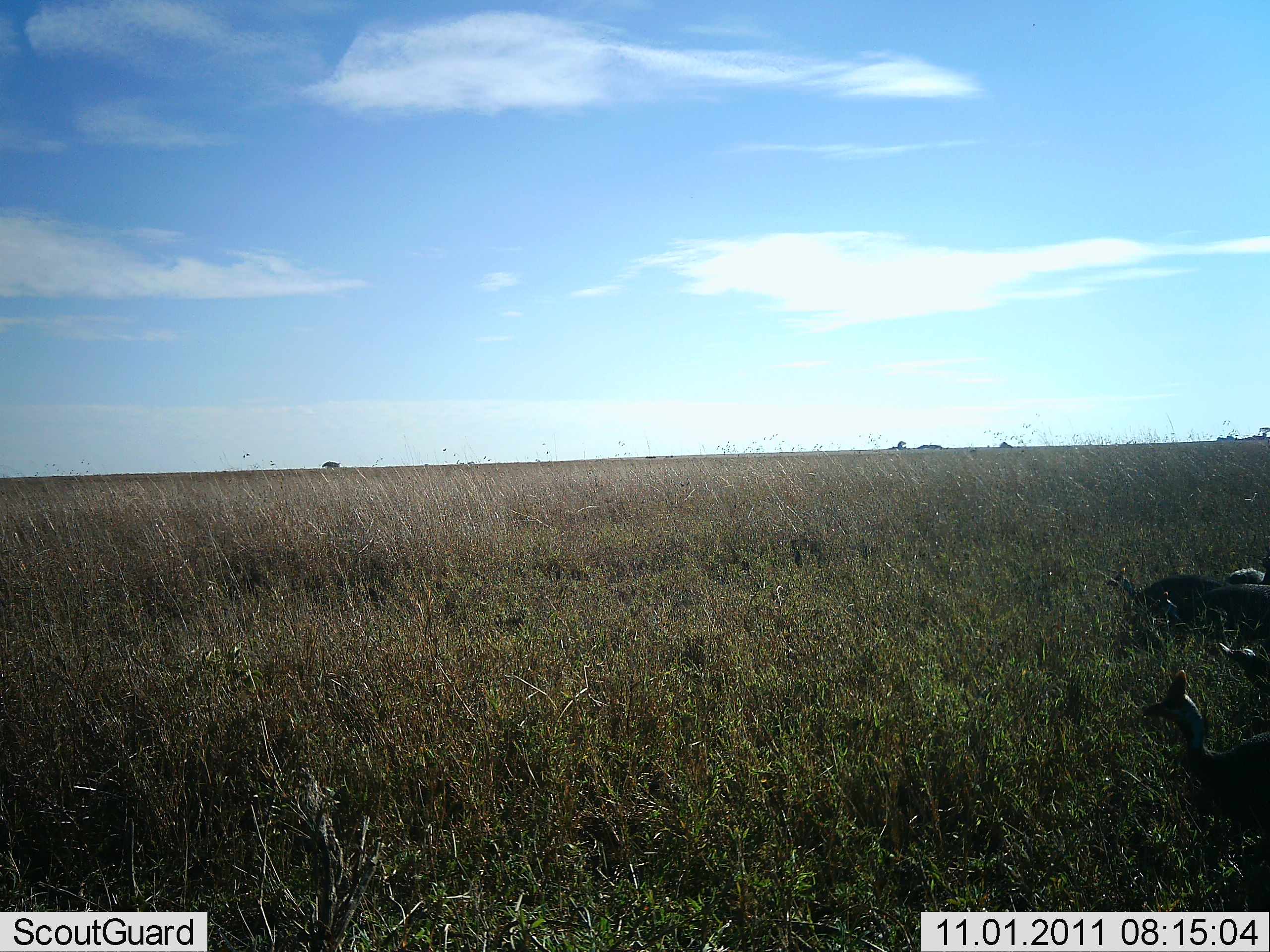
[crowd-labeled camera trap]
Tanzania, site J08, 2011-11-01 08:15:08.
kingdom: Animalia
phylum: Chordata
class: Aves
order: Galliformes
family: Numididae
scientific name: Numididae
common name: guinea fowl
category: guineafowl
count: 3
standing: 62%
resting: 8%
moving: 38%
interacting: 0%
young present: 0%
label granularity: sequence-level